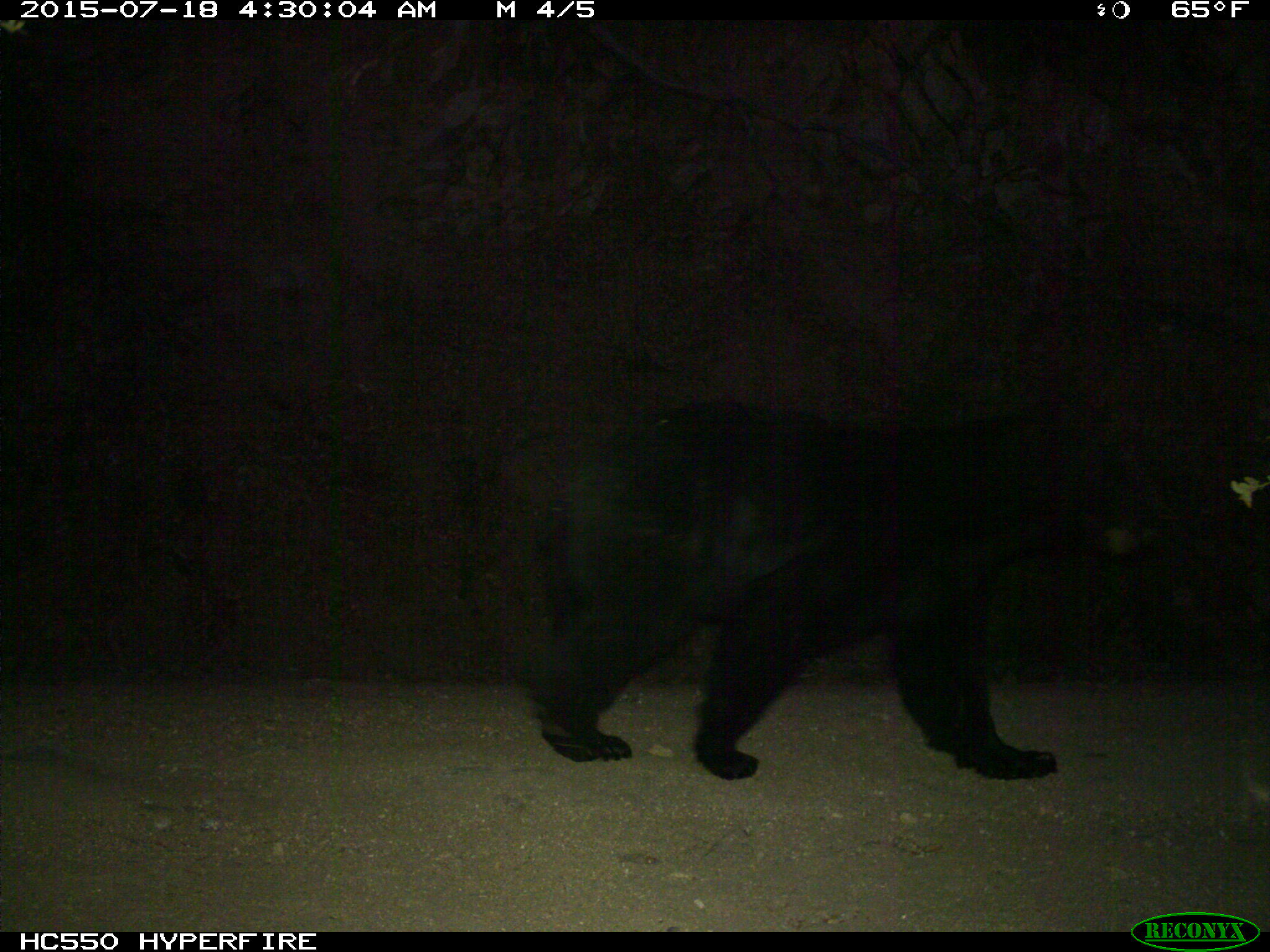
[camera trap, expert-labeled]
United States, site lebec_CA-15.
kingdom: Animalia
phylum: Chordata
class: Mammalia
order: Carnivora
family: Ursidae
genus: Ursus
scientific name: Ursus americanus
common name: american black bear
Ursus americanus (american black bear).